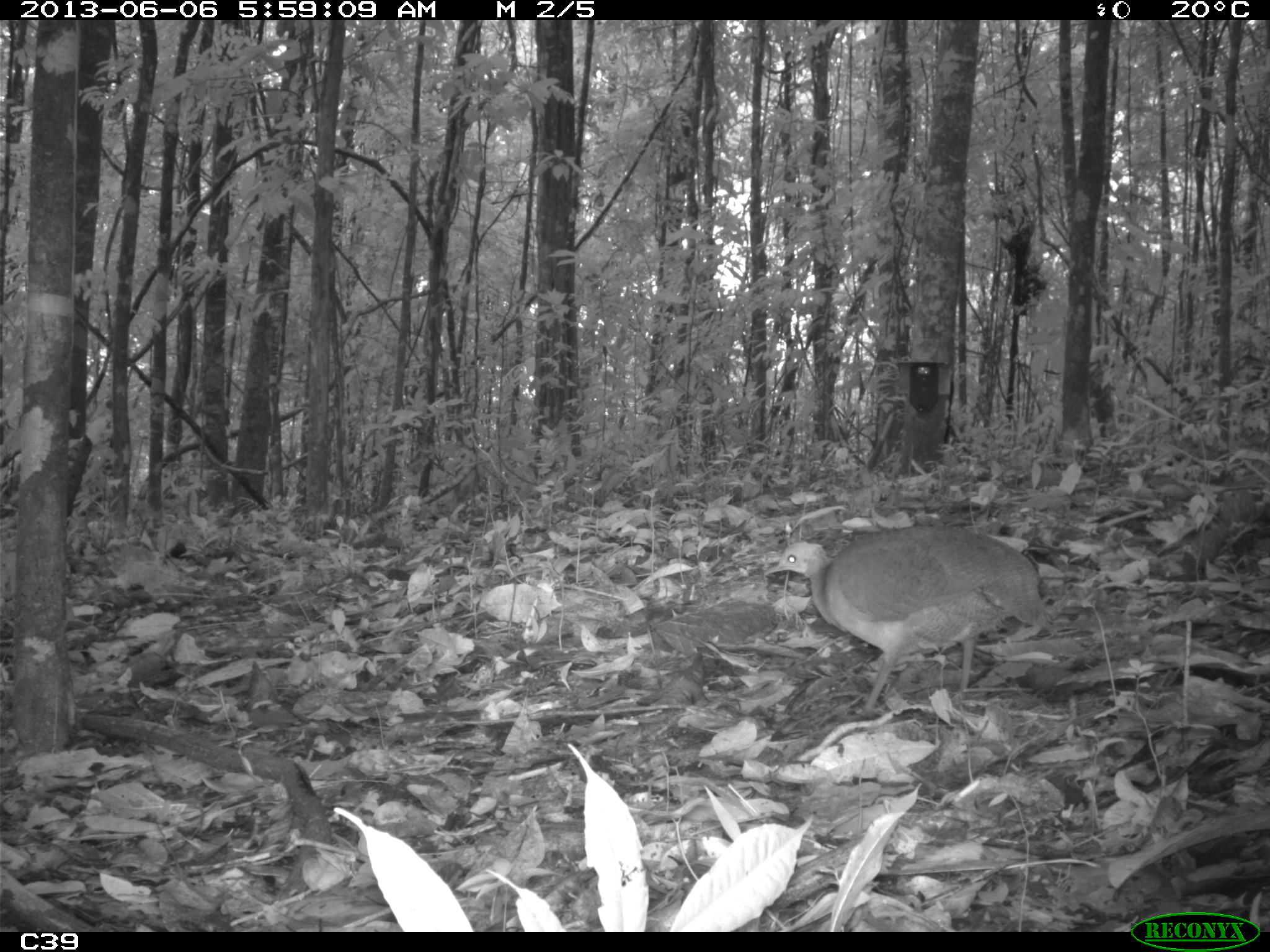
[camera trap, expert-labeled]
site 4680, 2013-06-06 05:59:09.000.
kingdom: Animalia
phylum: Chordata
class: Aves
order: Tinamiformes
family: Tinamidae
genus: Tinamus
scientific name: Tinamus major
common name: great tinamou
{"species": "Tinamus major (great tinamou)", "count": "1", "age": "adult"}